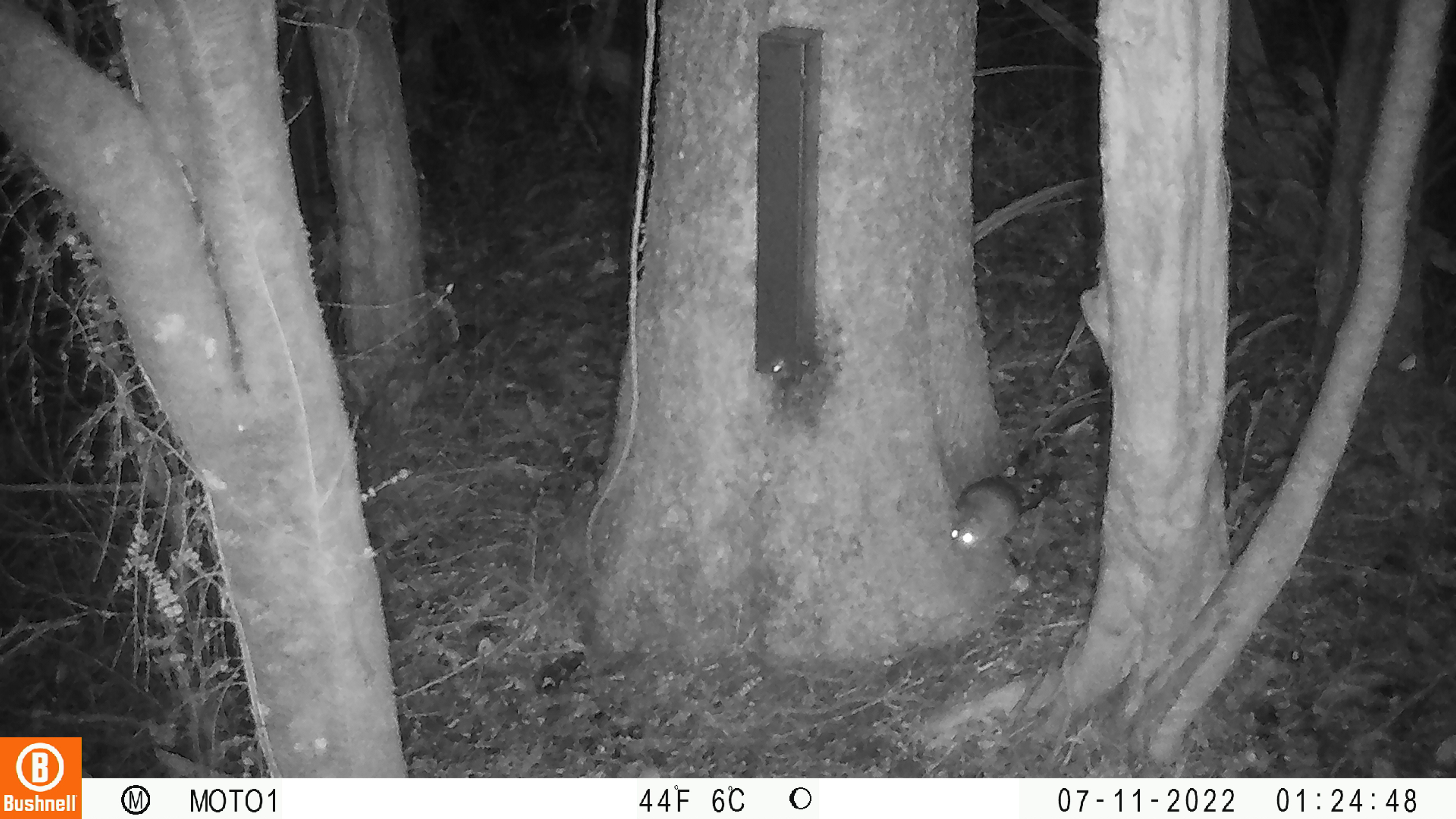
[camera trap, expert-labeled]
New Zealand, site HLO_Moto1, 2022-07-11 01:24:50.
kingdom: Animalia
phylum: Chordata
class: Mammalia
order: Rodentia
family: Muridae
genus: Rattus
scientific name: Rattus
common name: rat